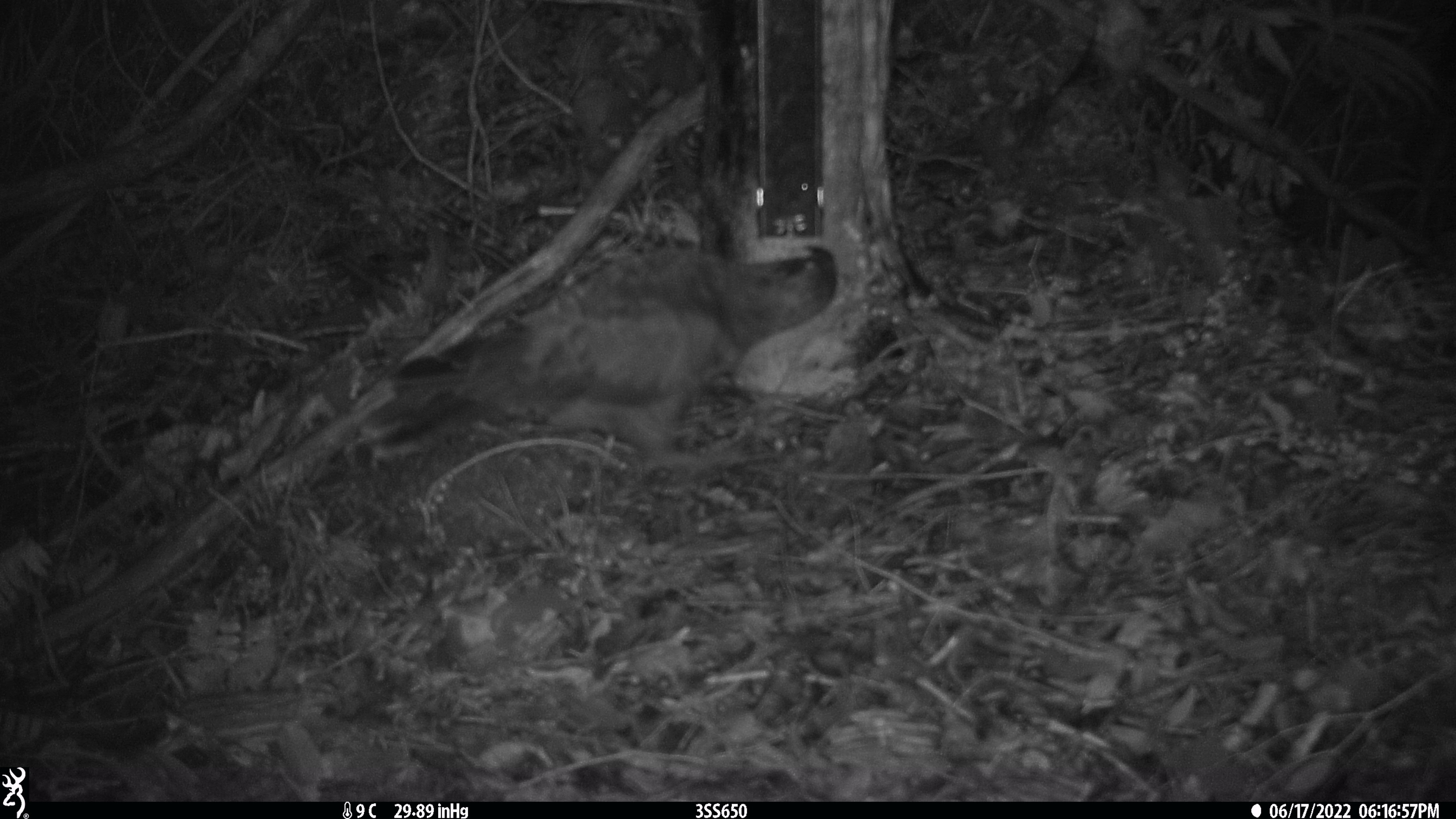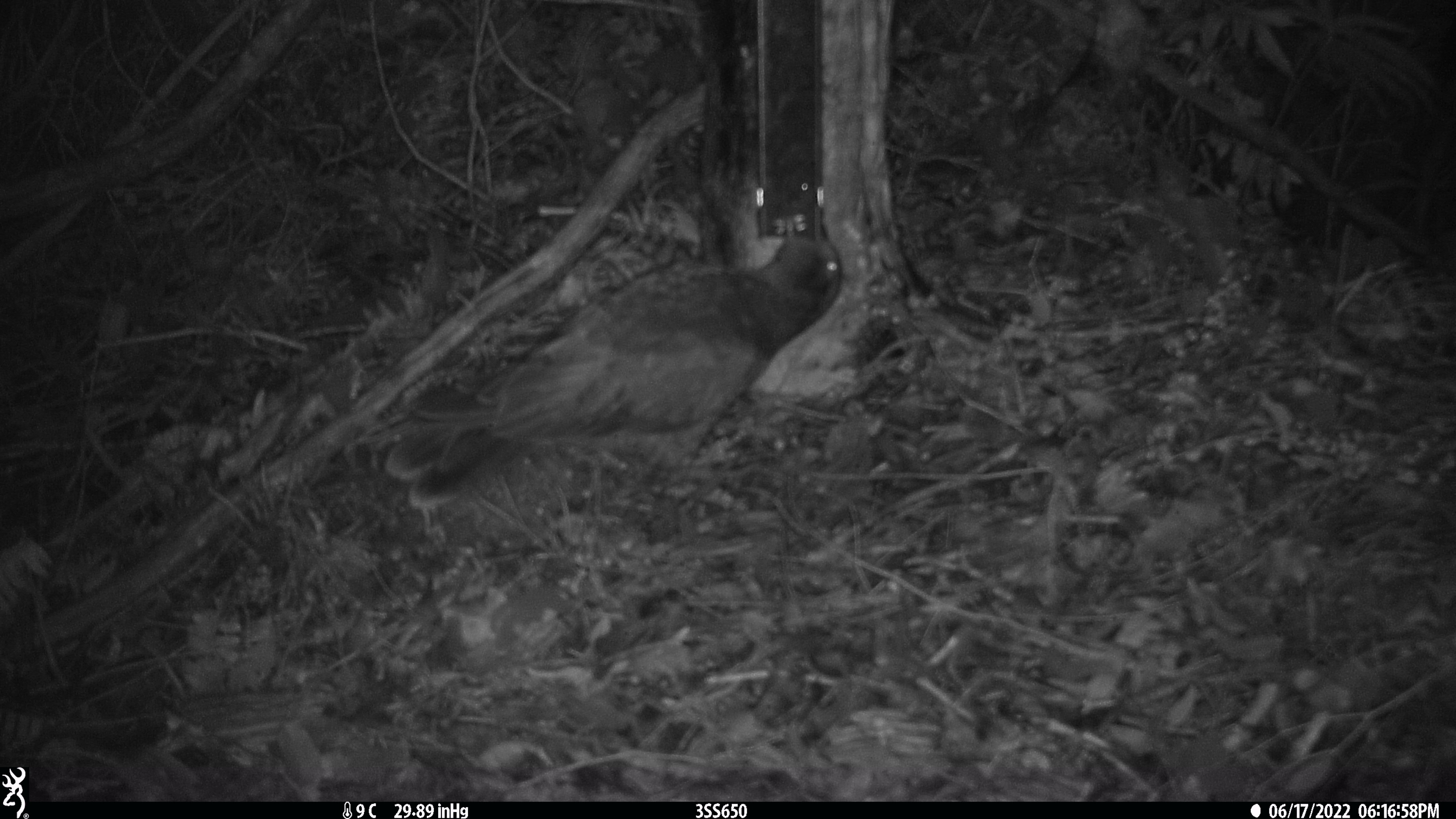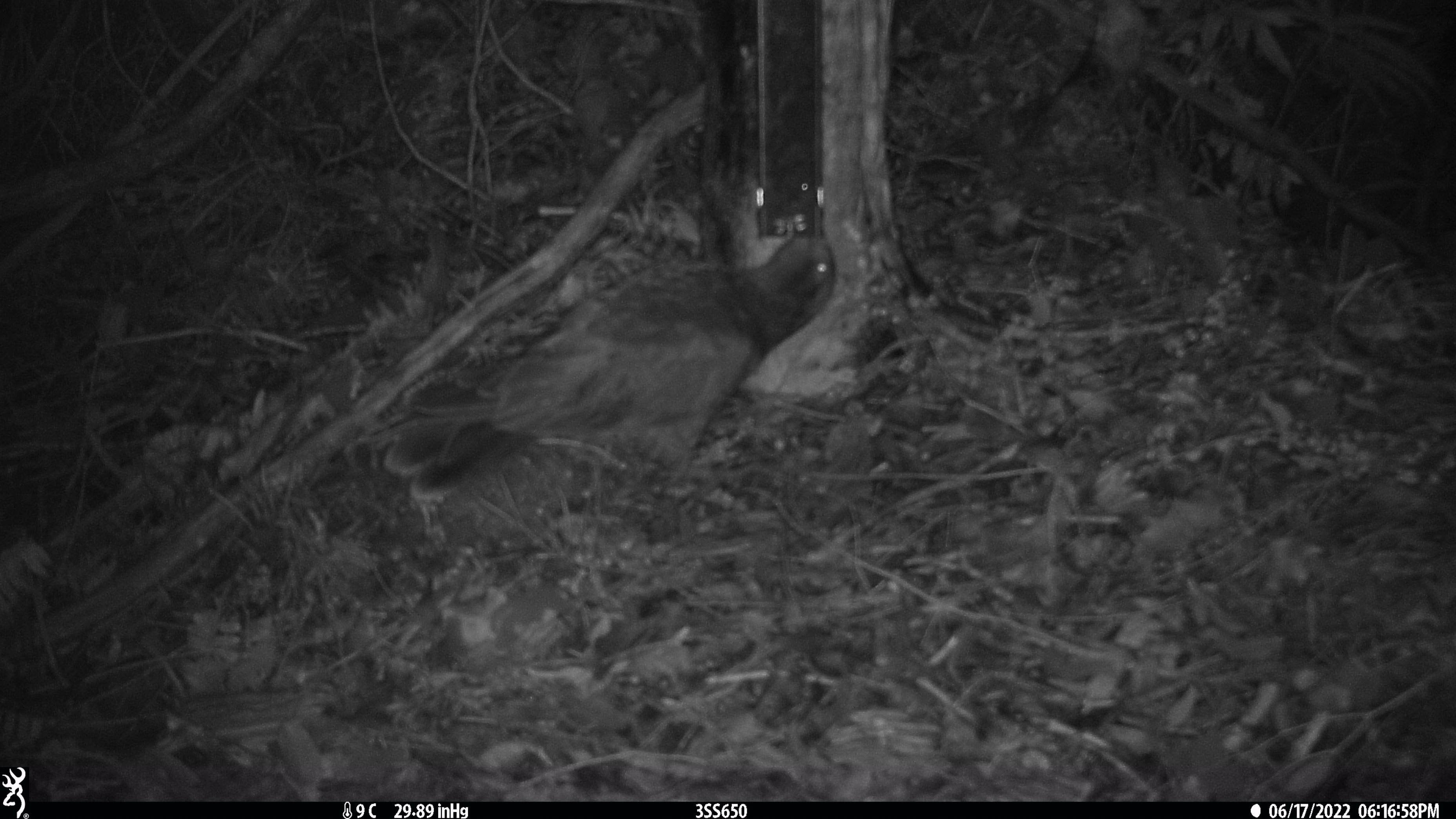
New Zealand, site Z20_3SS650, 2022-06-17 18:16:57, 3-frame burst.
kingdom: Animalia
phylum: Chordata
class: Aves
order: Psittaciformes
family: Strigopidae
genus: Nestor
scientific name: Nestor notabilis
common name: kea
Kea (Nestor notabilis).